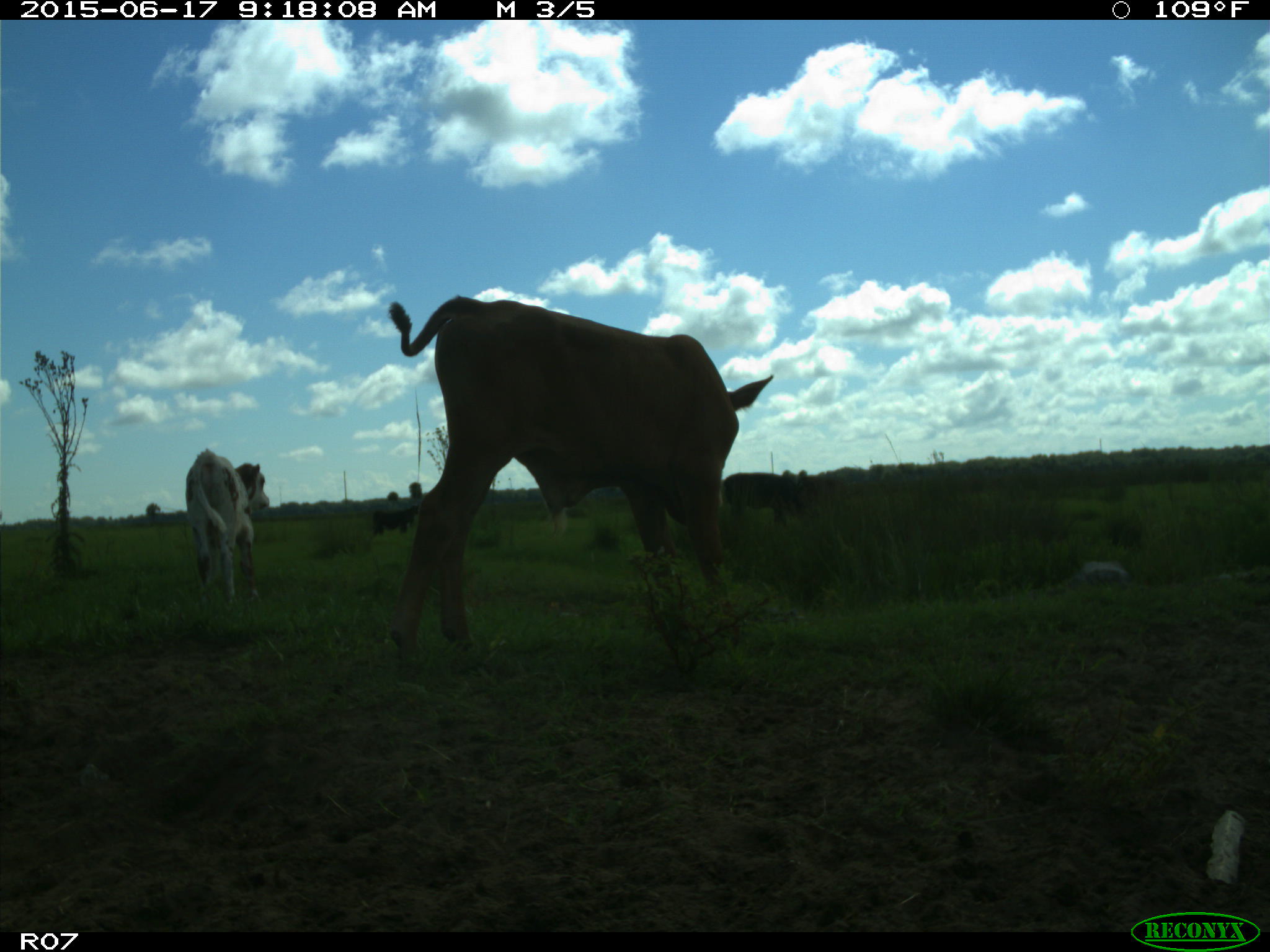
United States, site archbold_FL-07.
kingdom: Animalia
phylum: Chordata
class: Mammalia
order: Artiodactyla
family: Bovidae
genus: Bos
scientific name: Bos taurus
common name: domestic cow